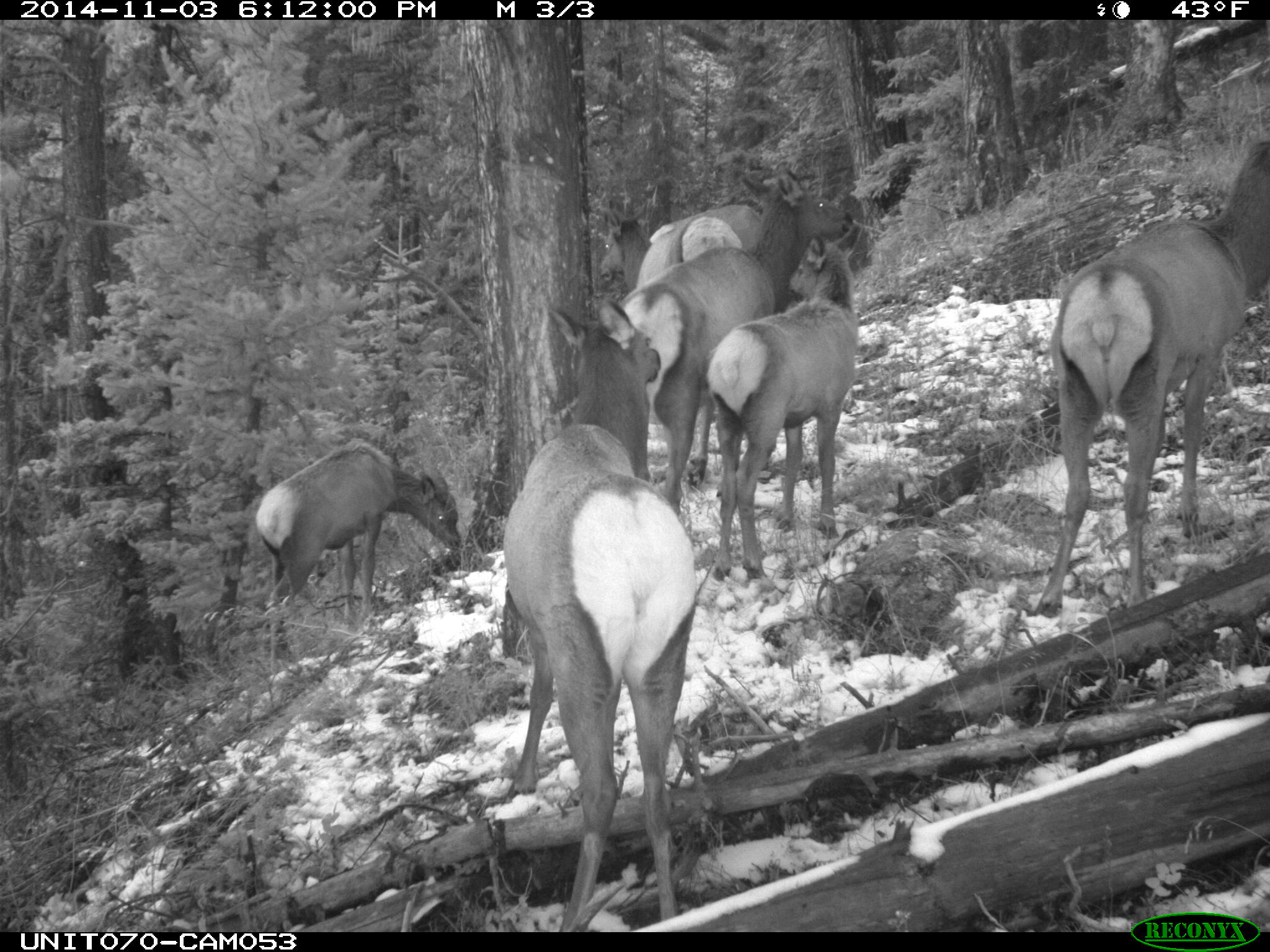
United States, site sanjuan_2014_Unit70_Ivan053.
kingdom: Animalia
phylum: Chordata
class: Mammalia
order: Artiodactyla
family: Cervidae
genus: Cervus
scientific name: Cervus elaphus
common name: red deer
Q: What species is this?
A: Cervus elaphus (red deer).